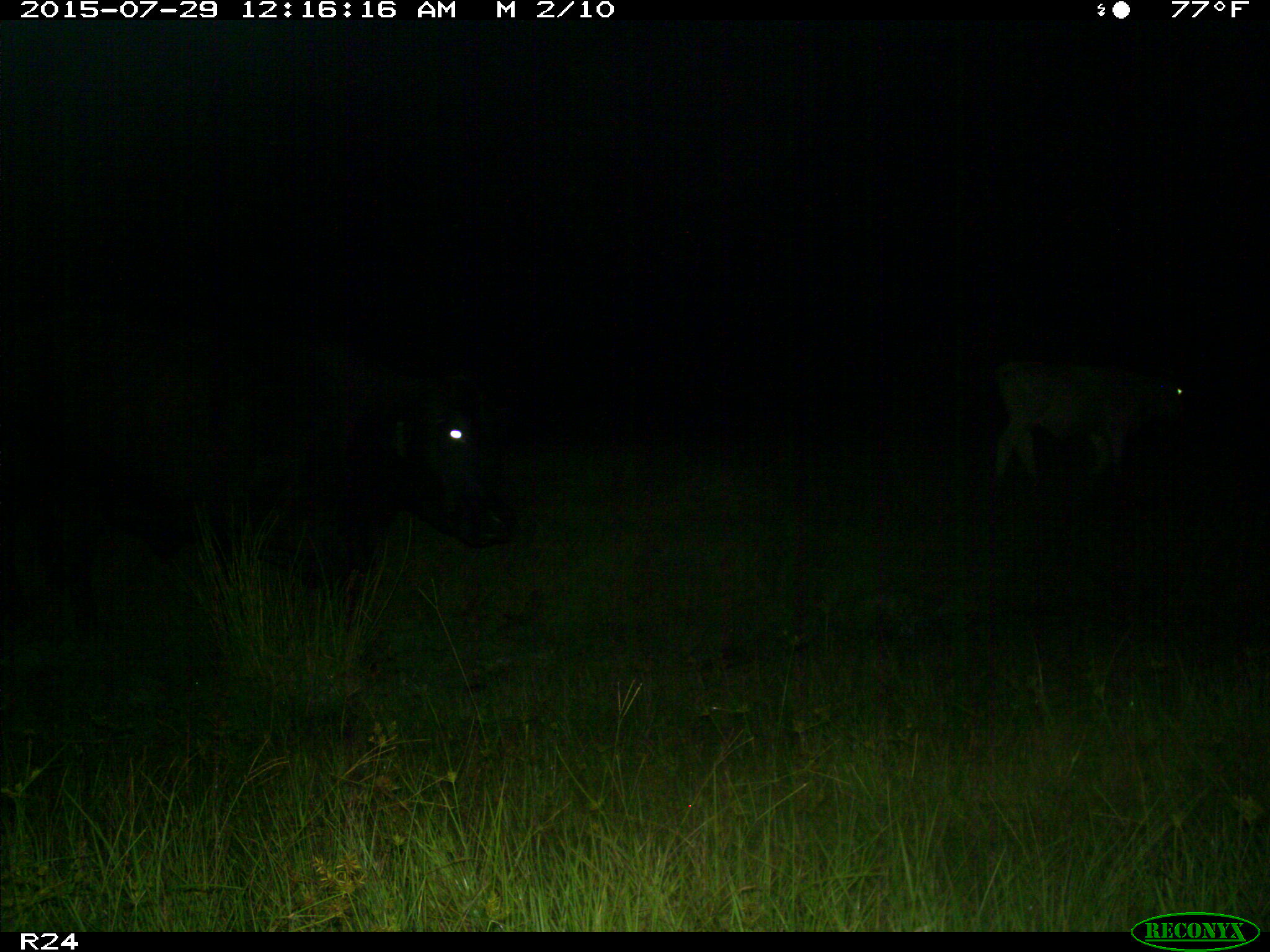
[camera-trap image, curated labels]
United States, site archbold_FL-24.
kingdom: Animalia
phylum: Chordata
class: Mammalia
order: Artiodactyla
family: Bovidae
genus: Bos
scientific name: Bos taurus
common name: domestic cow